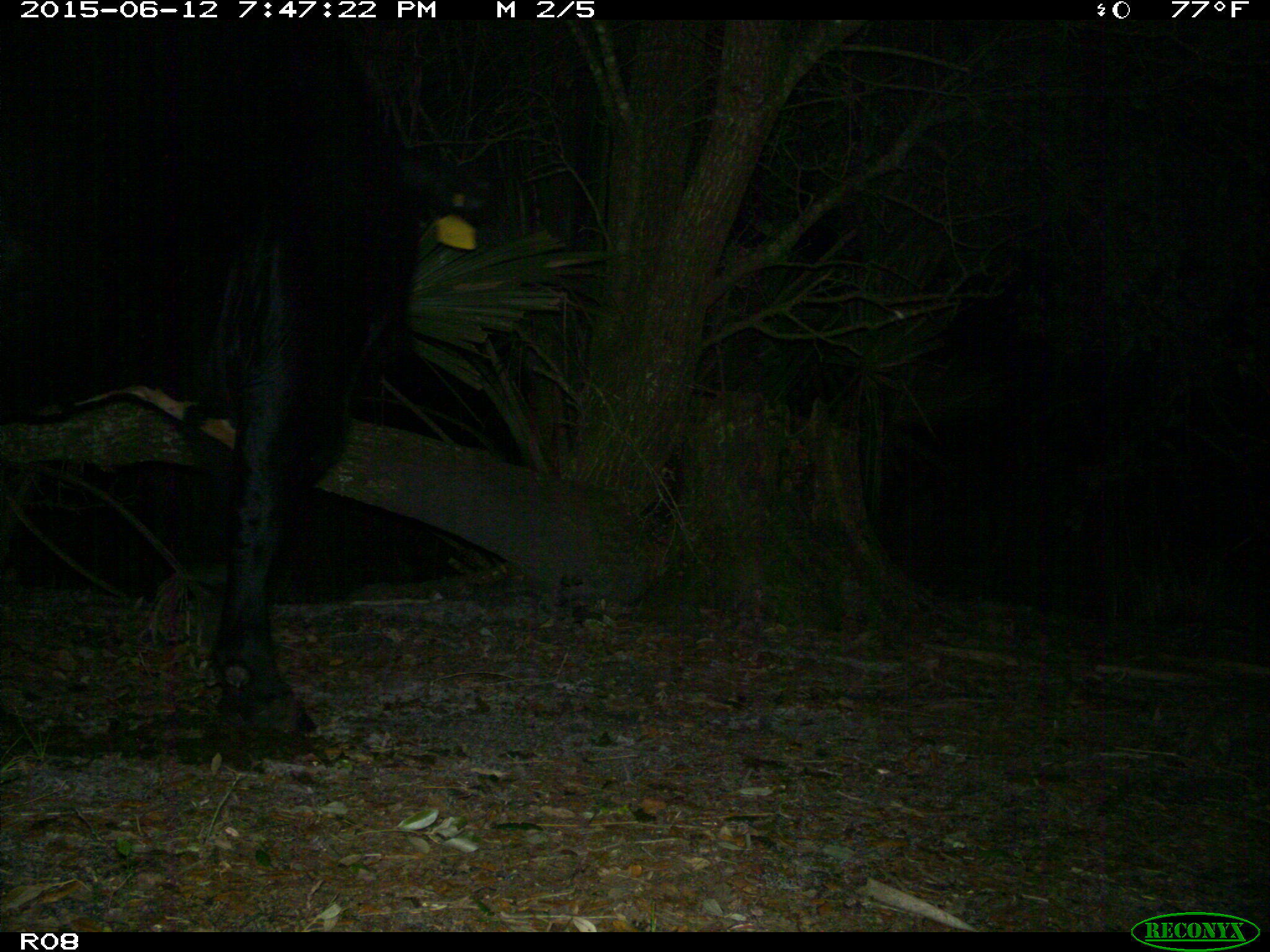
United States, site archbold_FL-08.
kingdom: Animalia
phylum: Chordata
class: Mammalia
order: Artiodactyla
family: Bovidae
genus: Bos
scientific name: Bos taurus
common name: domestic cow